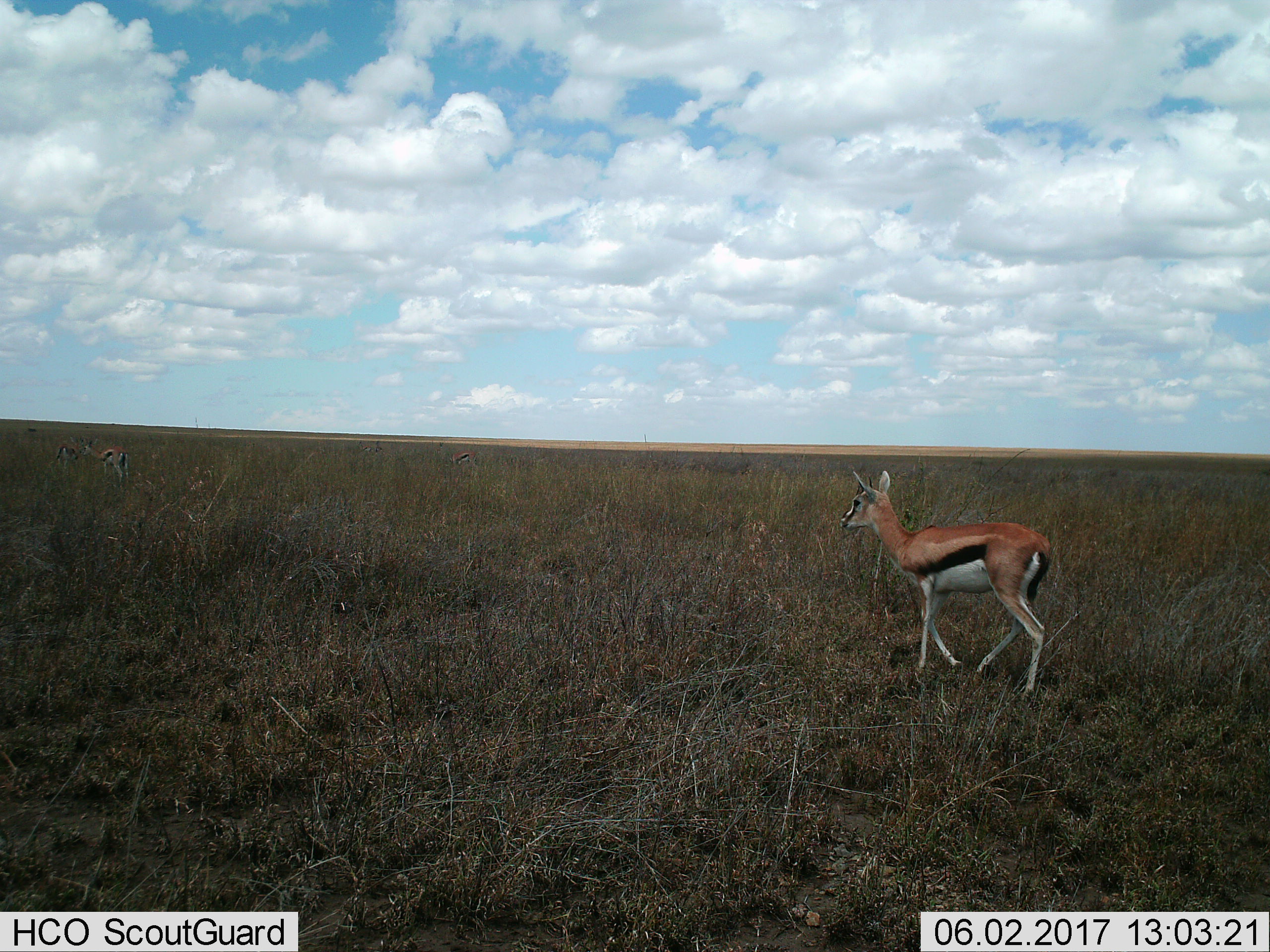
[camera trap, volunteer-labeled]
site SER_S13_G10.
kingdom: Animalia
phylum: Chordata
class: Mammalia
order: Artiodactyla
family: Bovidae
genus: Eudorcas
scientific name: Eudorcas thomsonii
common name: thomson's gazelle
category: gazellethomsons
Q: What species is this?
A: Gazellethomsons (thomson's gazelle) (Eudorcas thomsonii).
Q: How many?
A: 1.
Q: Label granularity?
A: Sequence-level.